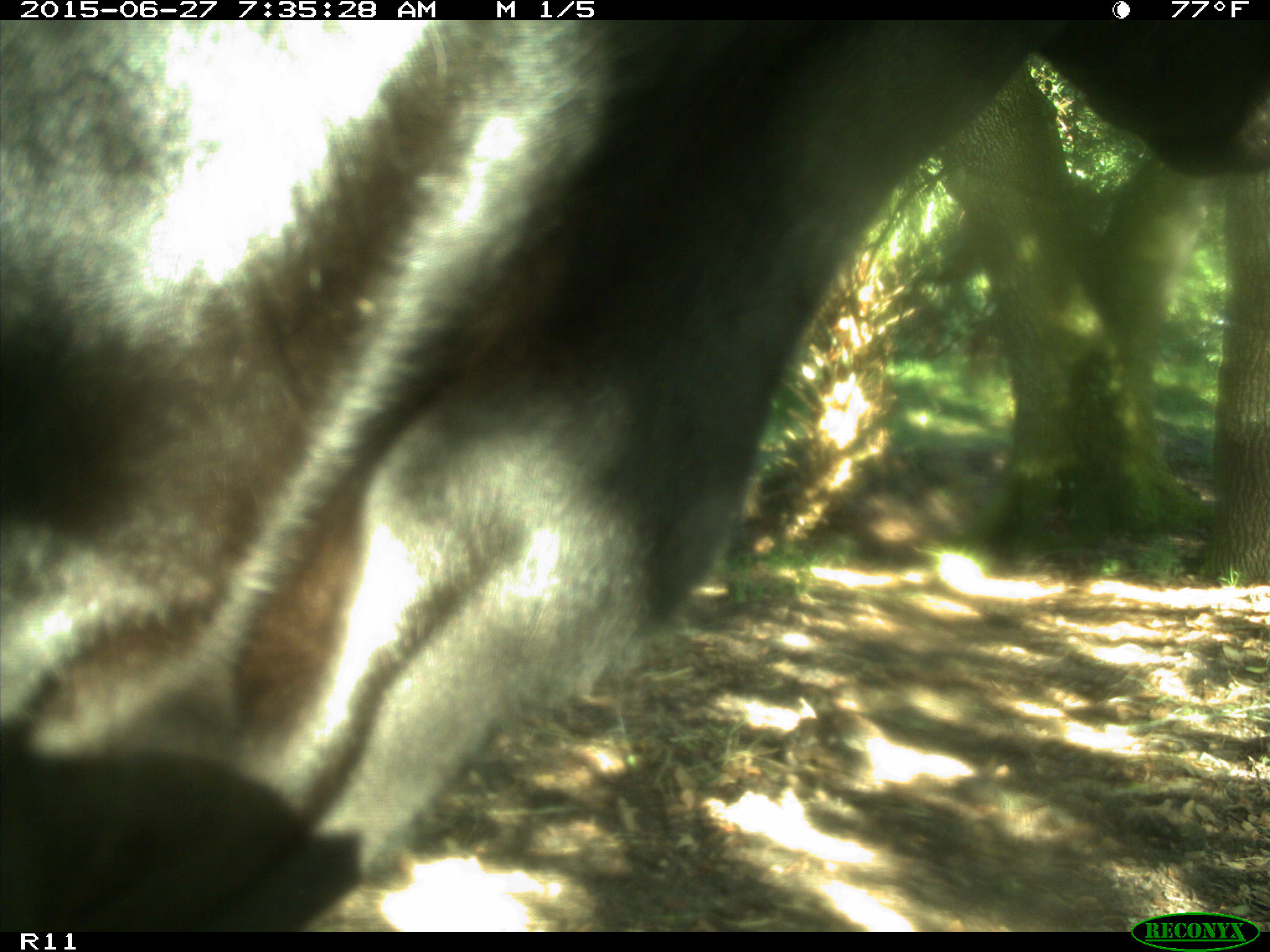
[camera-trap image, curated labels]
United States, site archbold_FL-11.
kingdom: Animalia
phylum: Chordata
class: Mammalia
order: Artiodactyla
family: Bovidae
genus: Bos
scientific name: Bos taurus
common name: domestic cow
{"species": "Bos taurus (domestic cow)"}